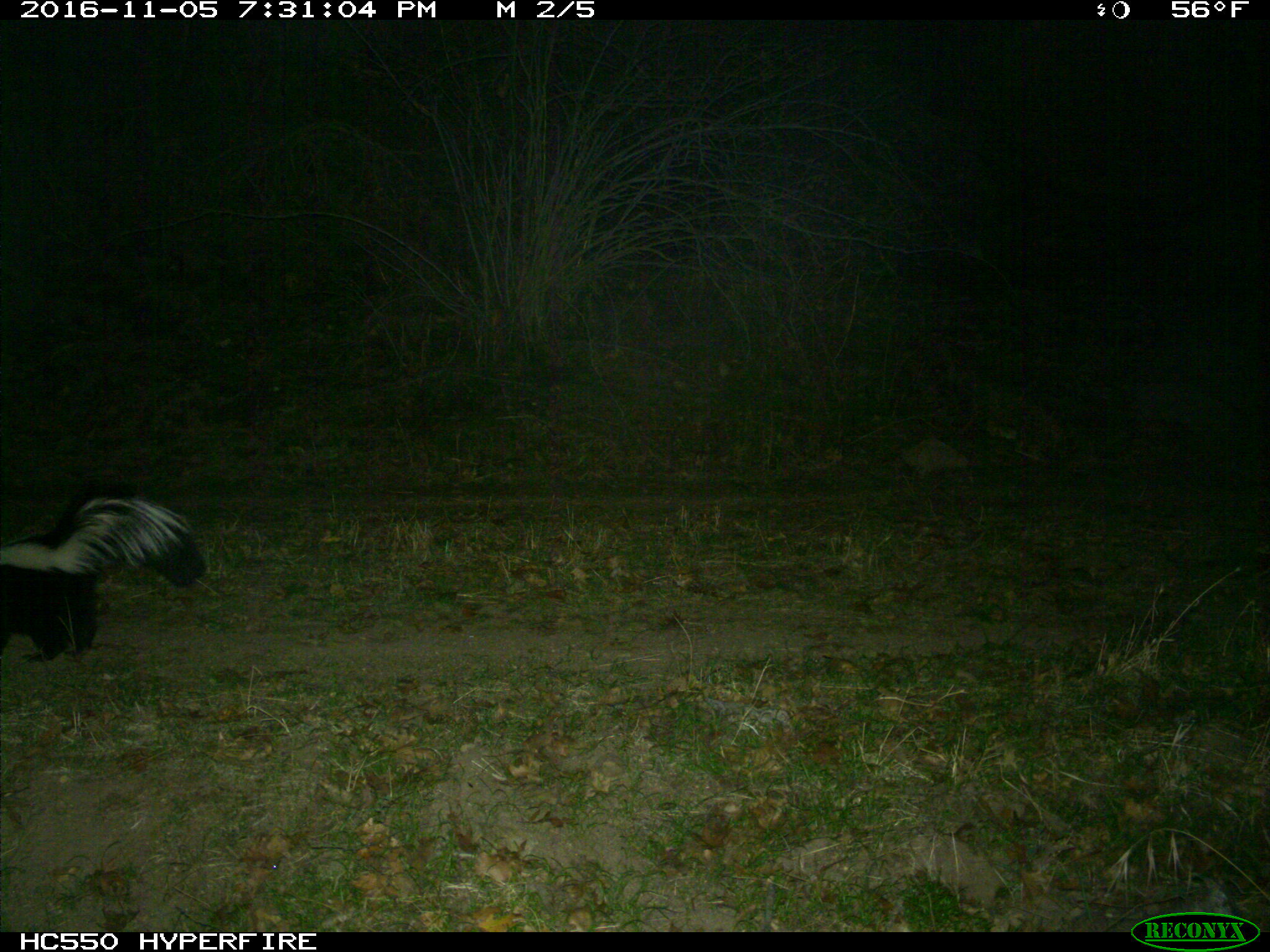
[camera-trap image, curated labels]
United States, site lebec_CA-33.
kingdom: Animalia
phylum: Chordata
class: Mammalia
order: Carnivora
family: Mephitidae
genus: Mephitis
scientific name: Mephitis mephitis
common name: striped skunk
Mephitis mephitis (striped skunk).